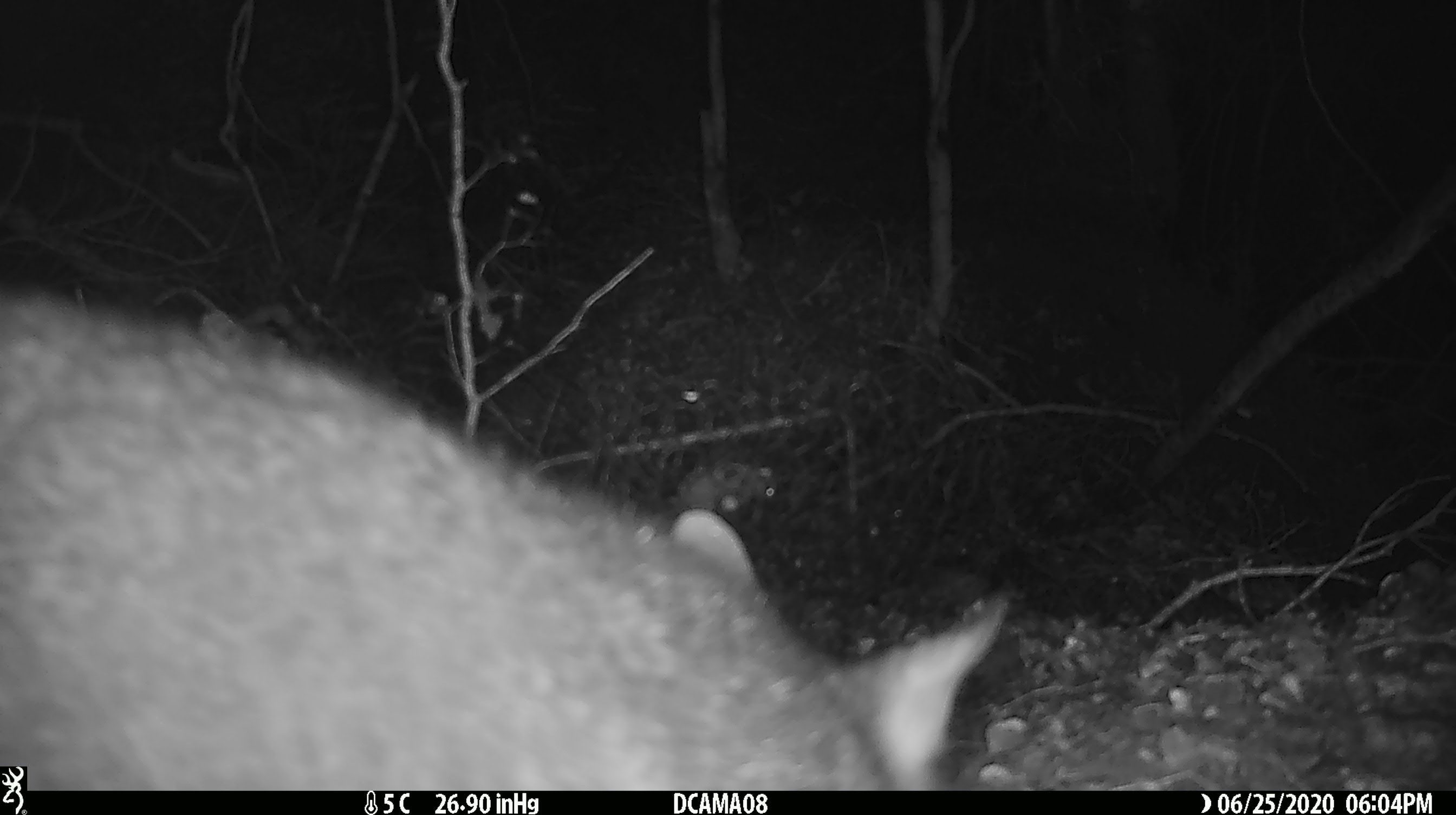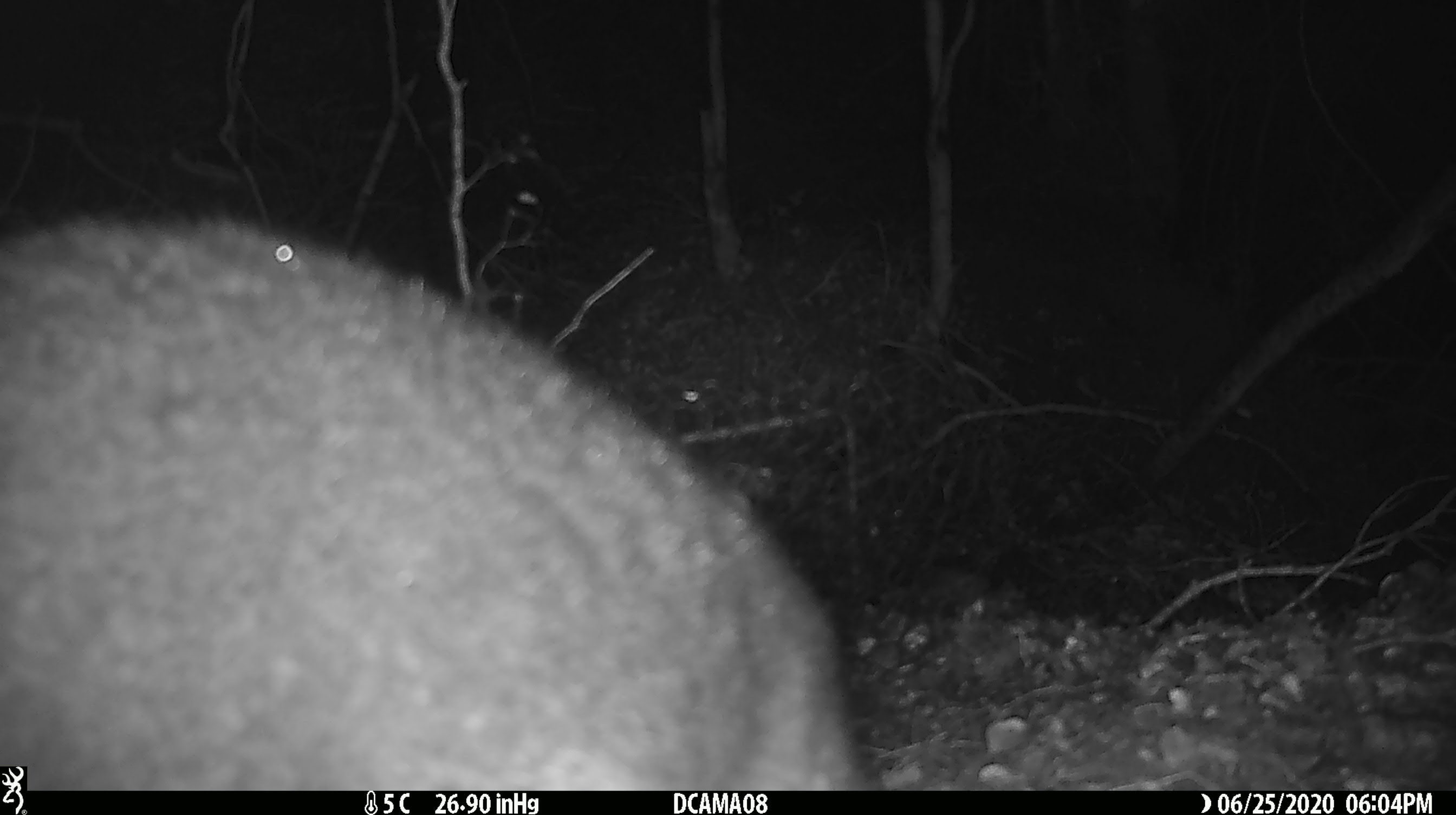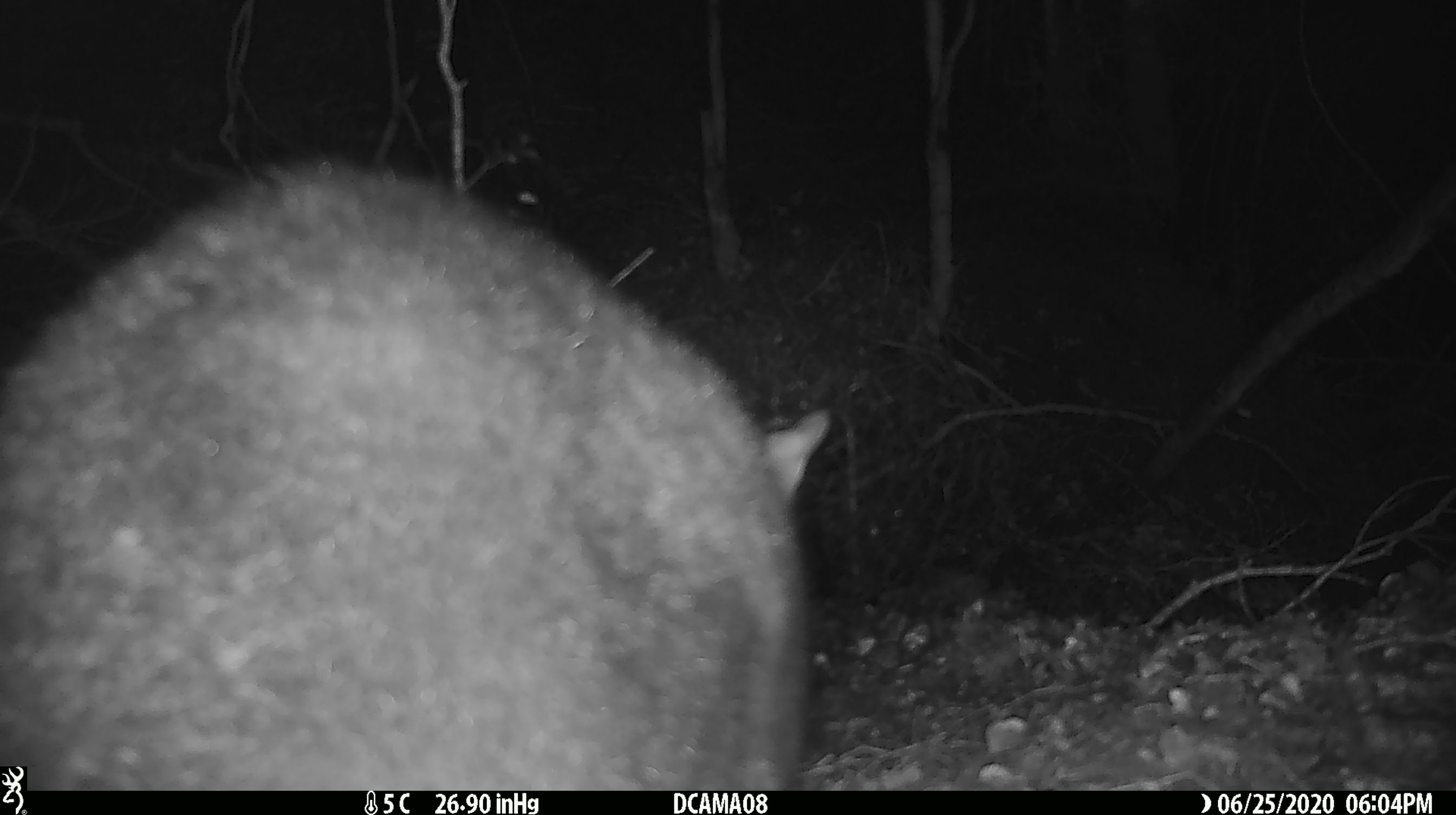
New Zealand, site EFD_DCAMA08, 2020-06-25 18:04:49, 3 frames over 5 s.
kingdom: Animalia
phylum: Chordata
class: Mammalia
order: Diprotodontia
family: Phalangeridae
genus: Trichosurus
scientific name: Trichosurus vulpecula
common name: common brushtail possum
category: possum